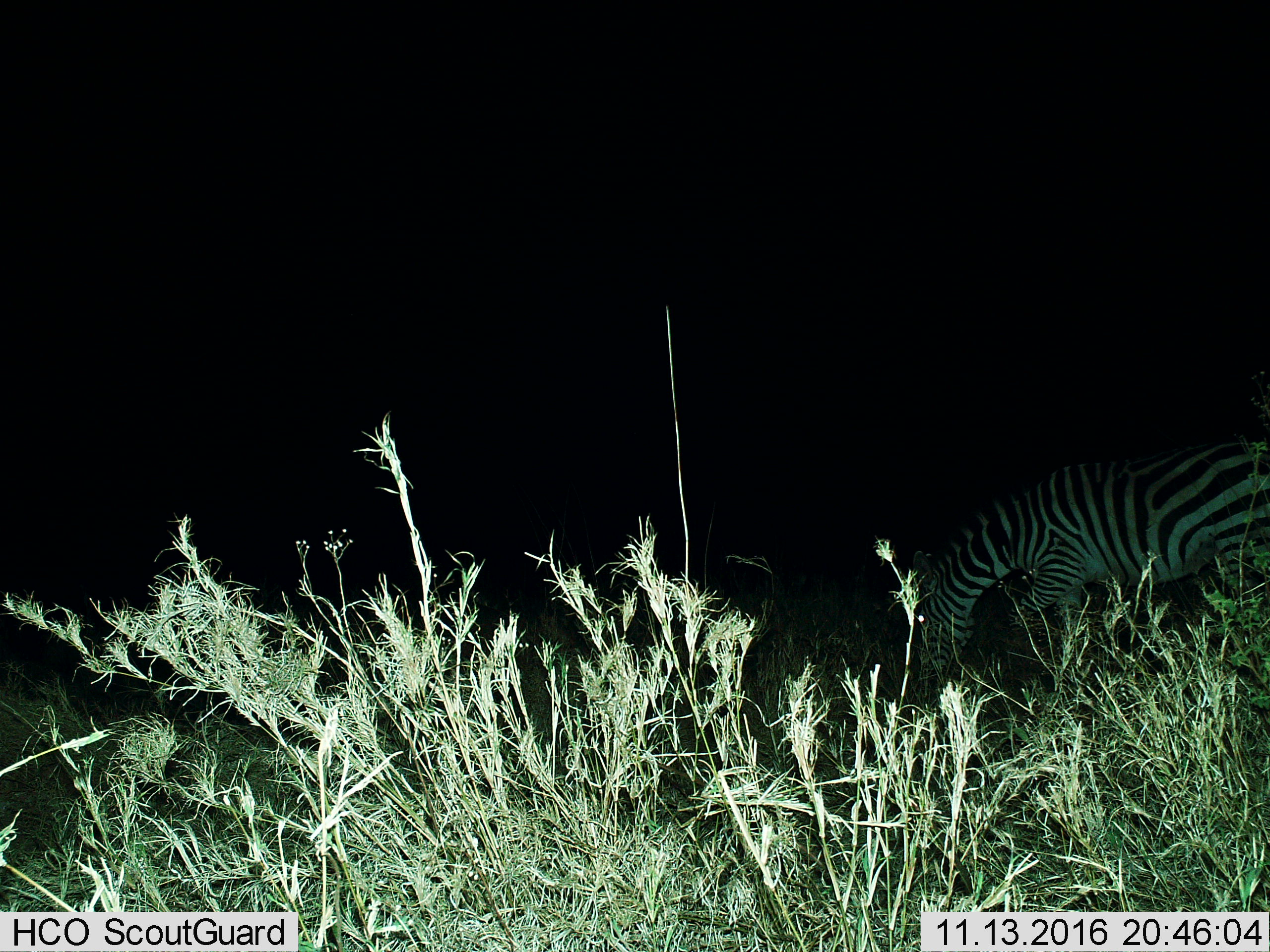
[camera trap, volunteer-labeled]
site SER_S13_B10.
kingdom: Animalia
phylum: Chordata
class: Mammalia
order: Perissodactyla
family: Equidae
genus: Equus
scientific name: Equus quagga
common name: plains zebra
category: zebraplains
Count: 1.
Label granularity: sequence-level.